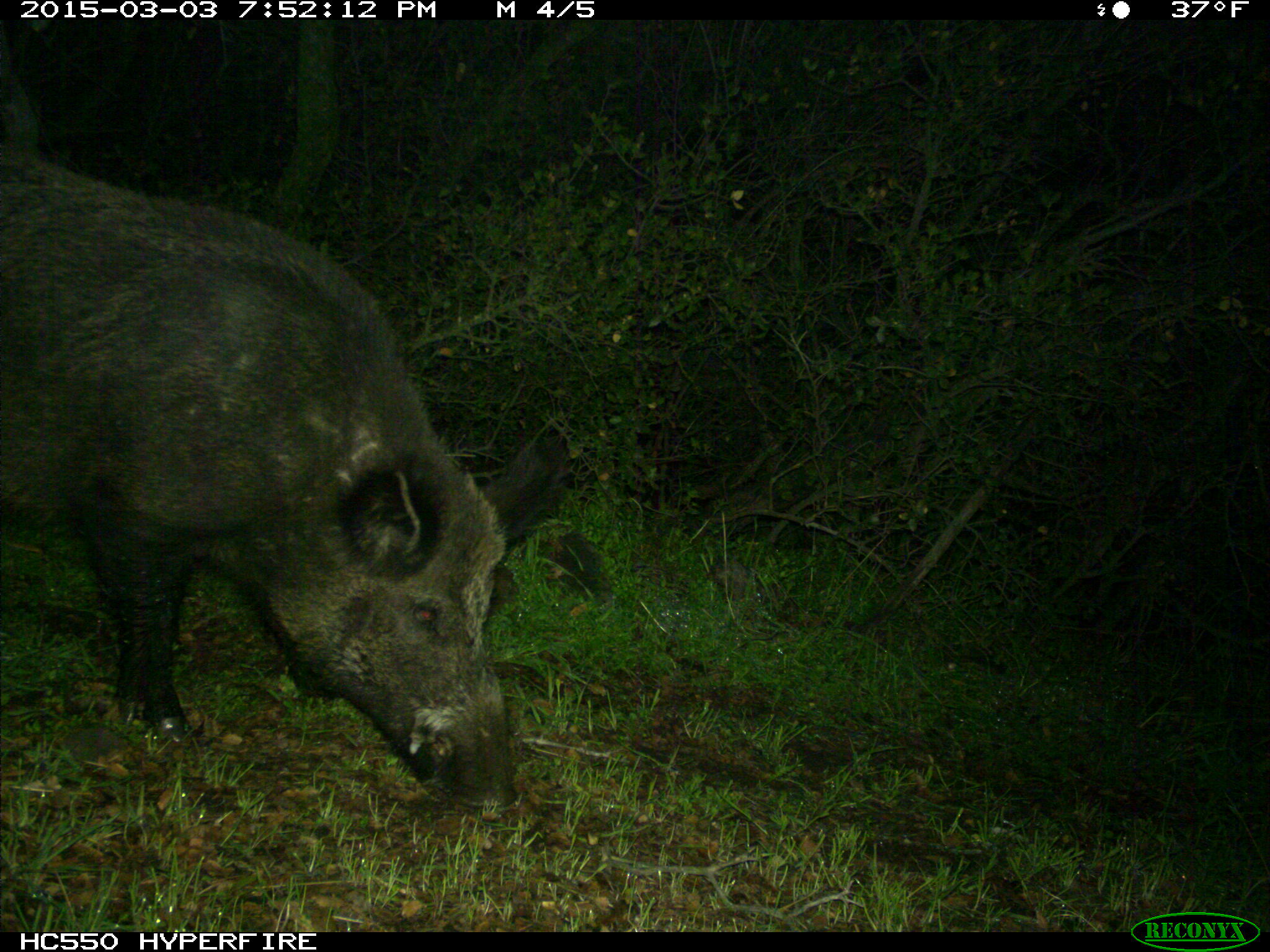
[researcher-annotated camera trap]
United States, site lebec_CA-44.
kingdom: Animalia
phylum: Chordata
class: Mammalia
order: Artiodactyla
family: Suidae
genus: Sus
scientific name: Sus scrofa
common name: wild boar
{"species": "Sus scrofa (wild boar)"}